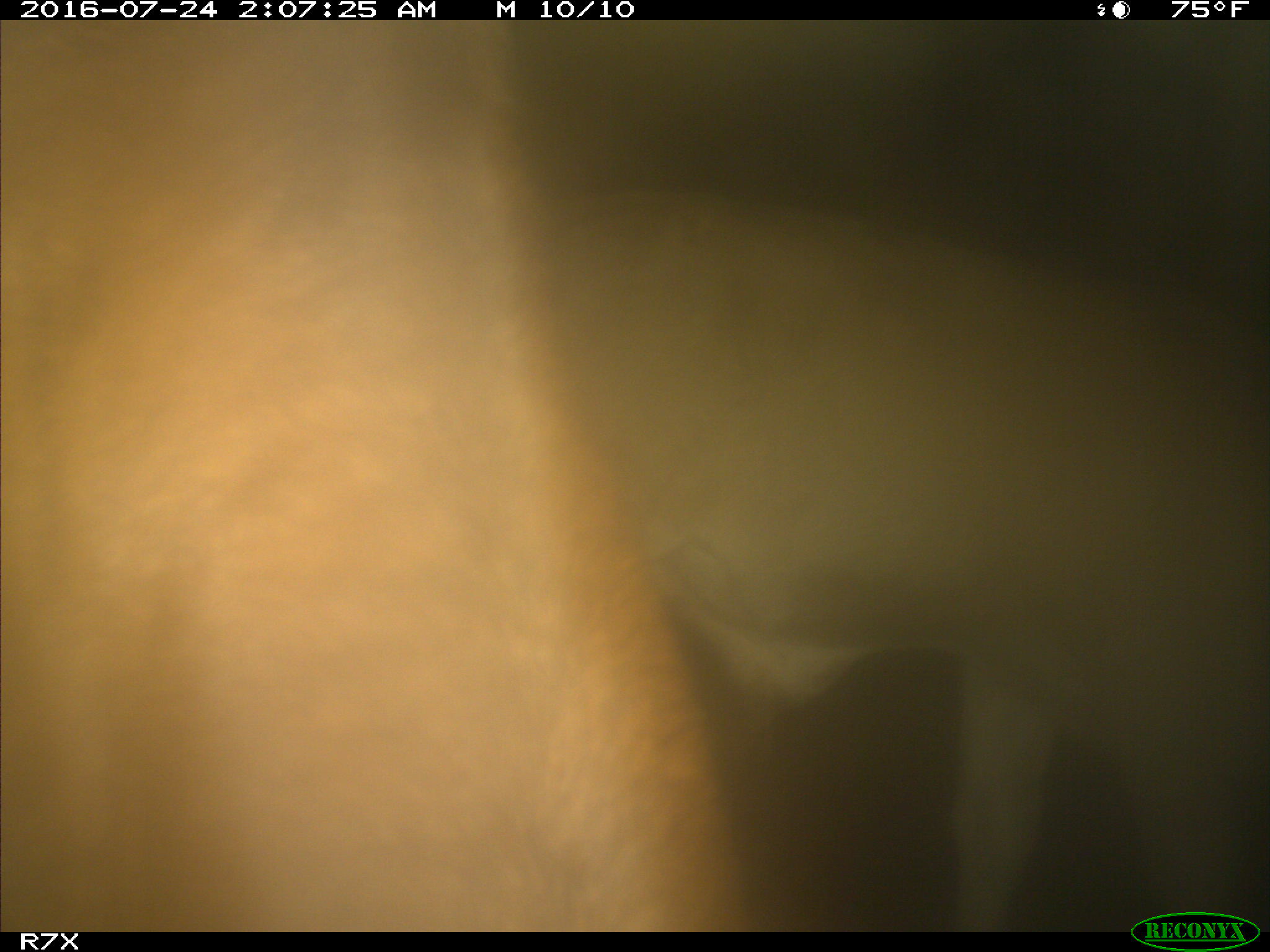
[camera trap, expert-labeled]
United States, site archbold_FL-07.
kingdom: Animalia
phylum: Chordata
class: Mammalia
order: Artiodactyla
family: Bovidae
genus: Bos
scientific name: Bos taurus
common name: domestic cow